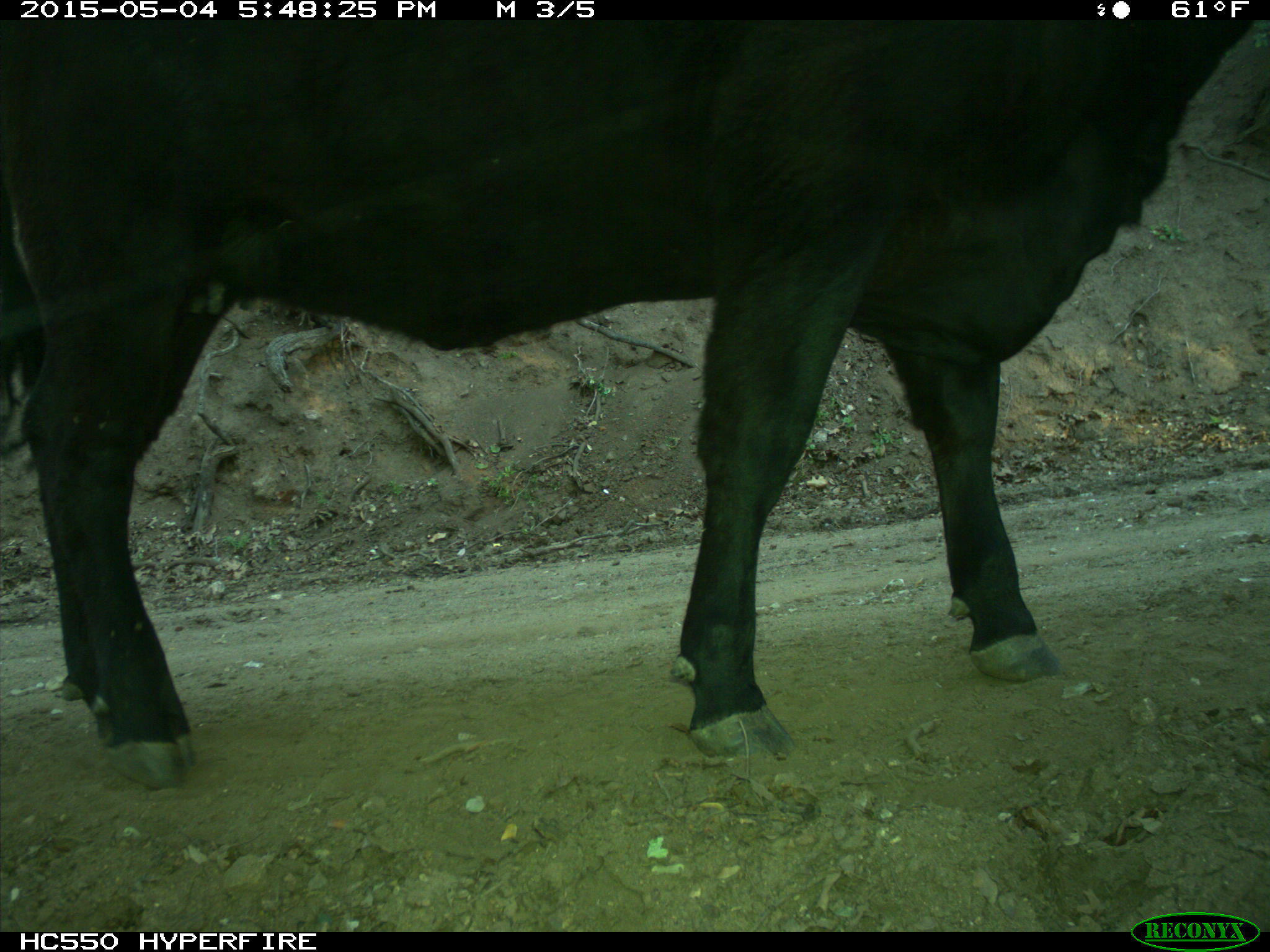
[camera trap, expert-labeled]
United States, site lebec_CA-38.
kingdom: Animalia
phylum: Chordata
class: Mammalia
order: Artiodactyla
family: Bovidae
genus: Bos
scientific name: Bos taurus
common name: domestic cow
Bos taurus (domestic cow).